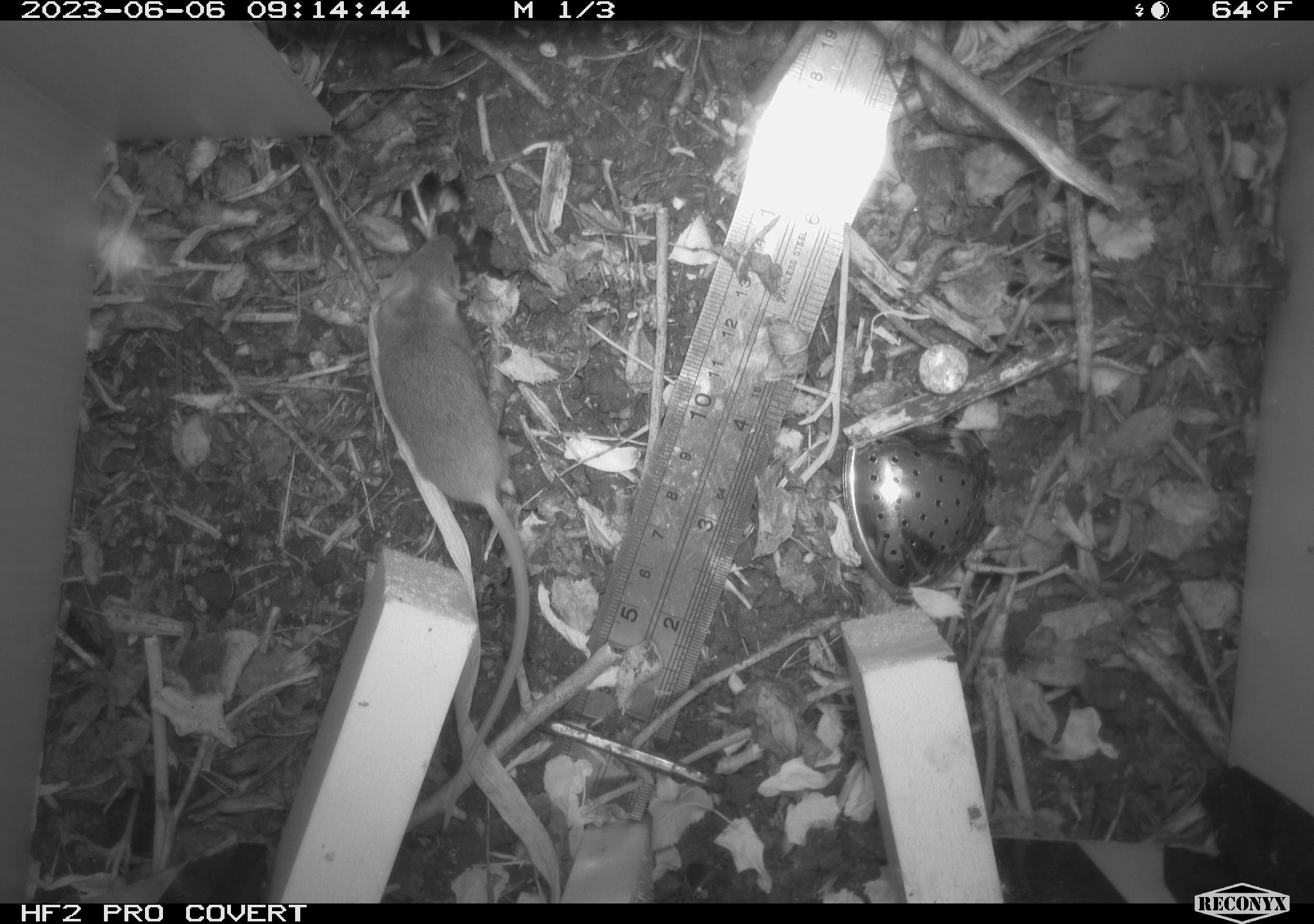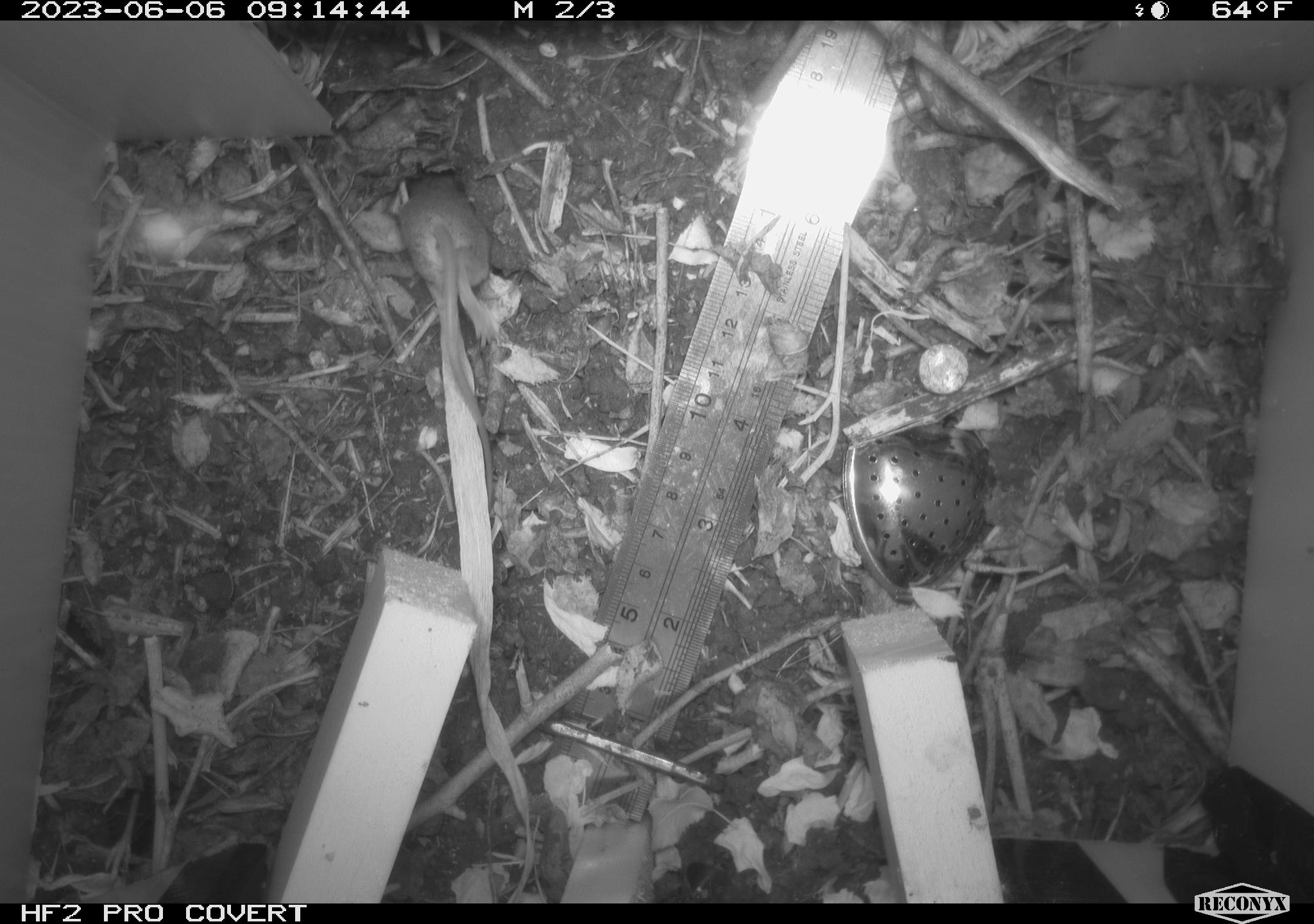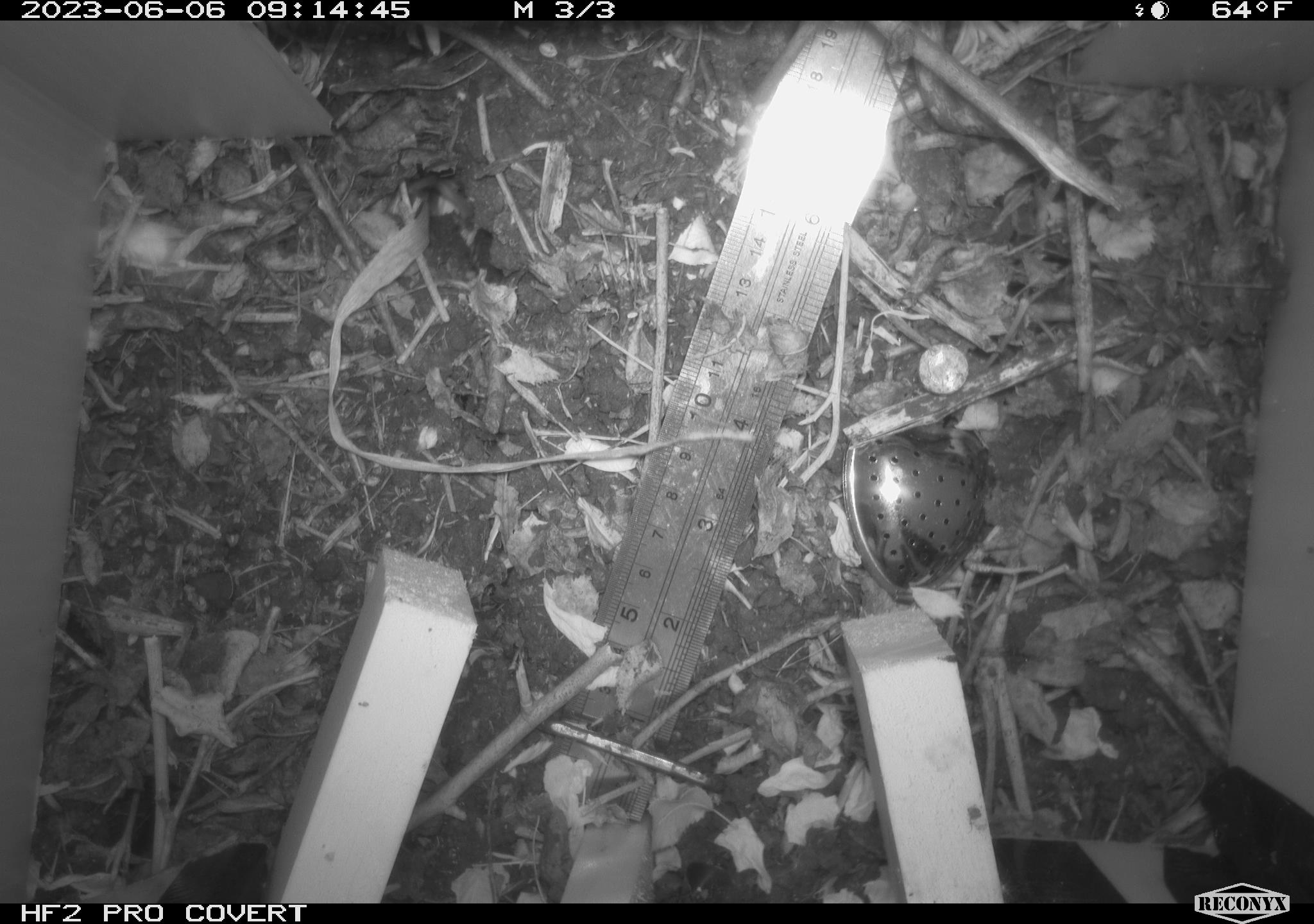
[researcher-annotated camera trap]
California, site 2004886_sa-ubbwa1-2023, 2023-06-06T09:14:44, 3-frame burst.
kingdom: Animalia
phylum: Chordata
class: Mammalia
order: Rodentia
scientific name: Rodentia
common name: rodent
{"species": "rodent (Rodentia)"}